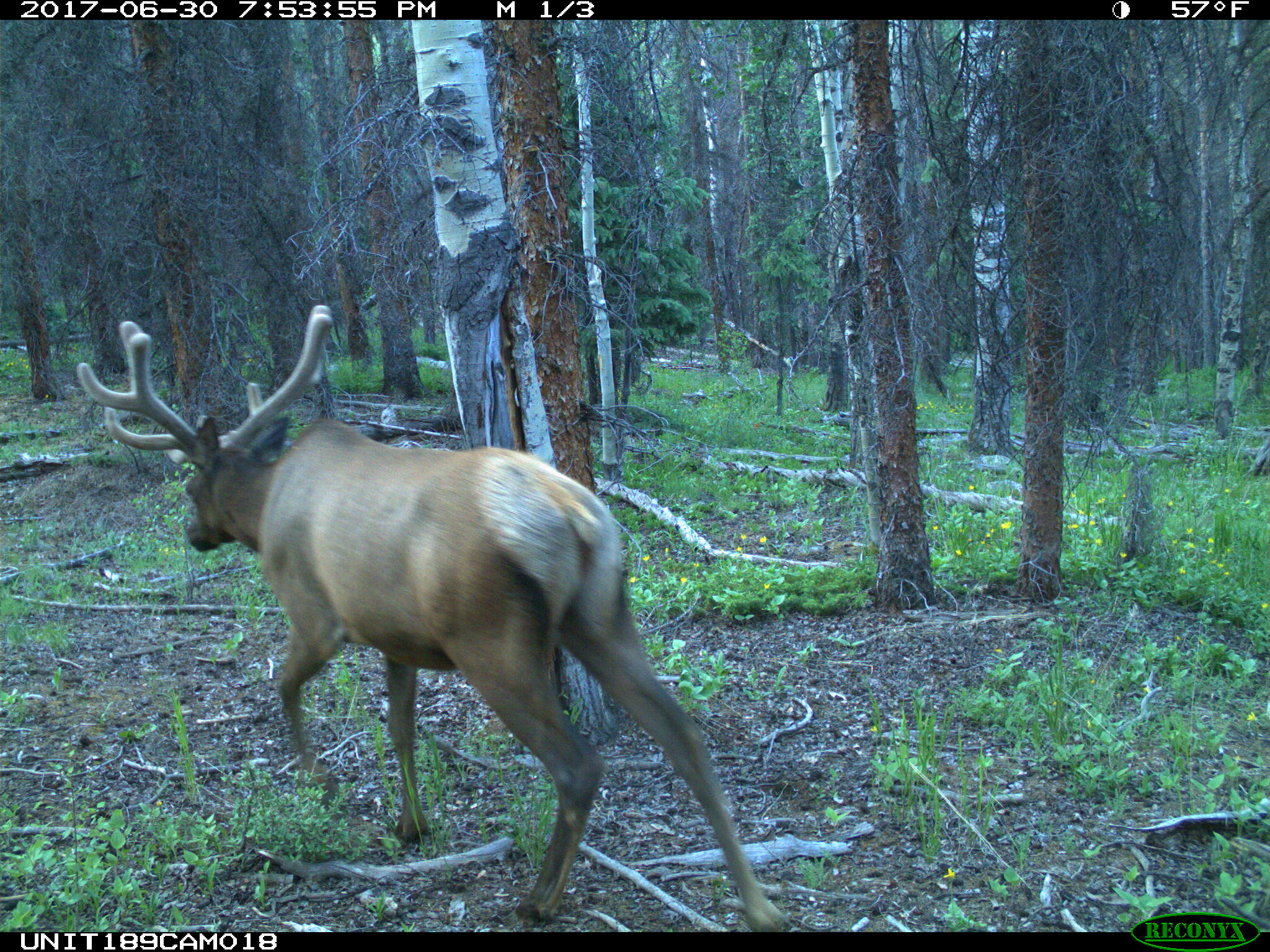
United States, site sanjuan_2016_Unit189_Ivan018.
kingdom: Animalia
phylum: Chordata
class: Mammalia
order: Artiodactyla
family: Cervidae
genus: Cervus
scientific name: Cervus elaphus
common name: red deer